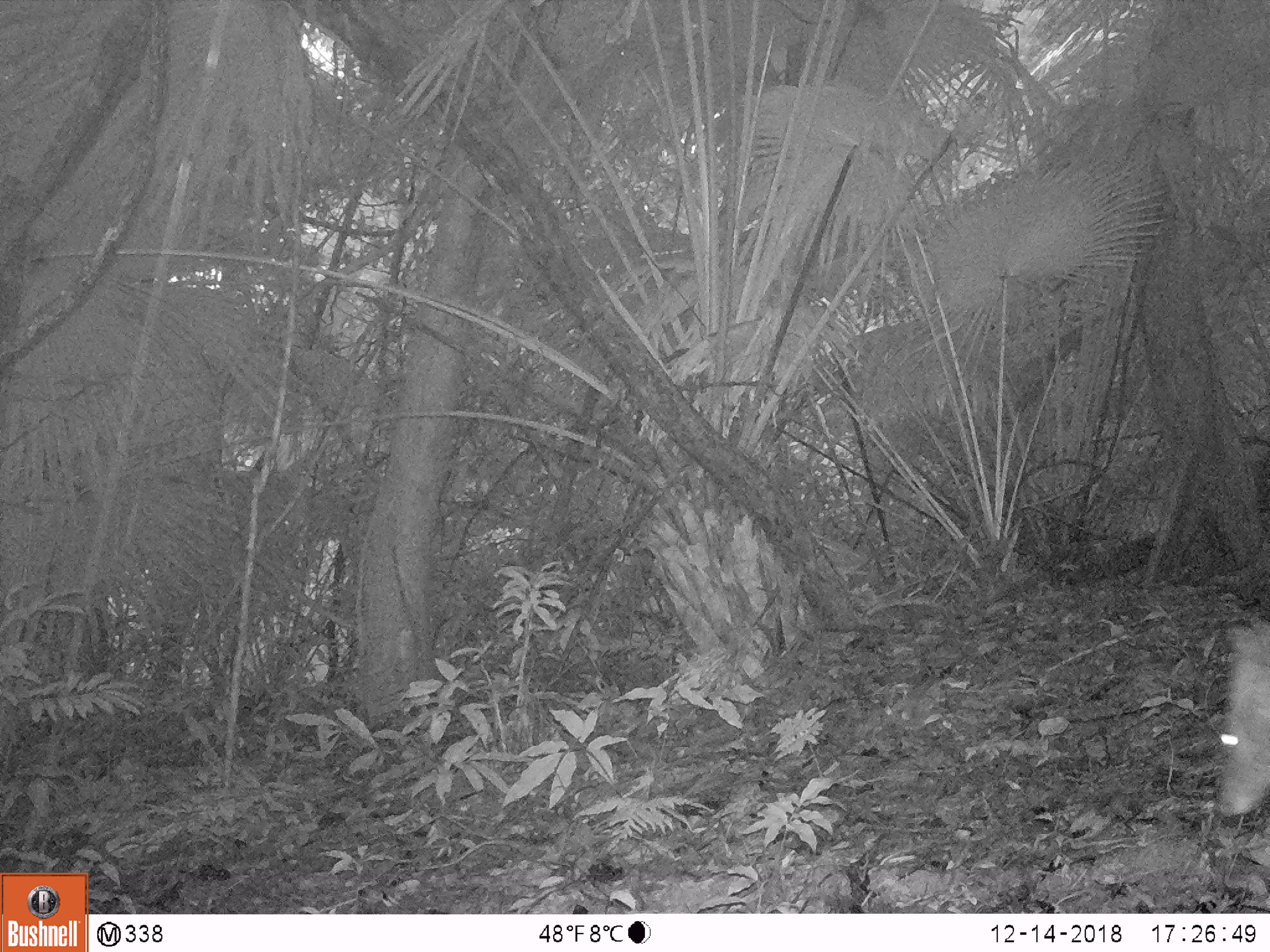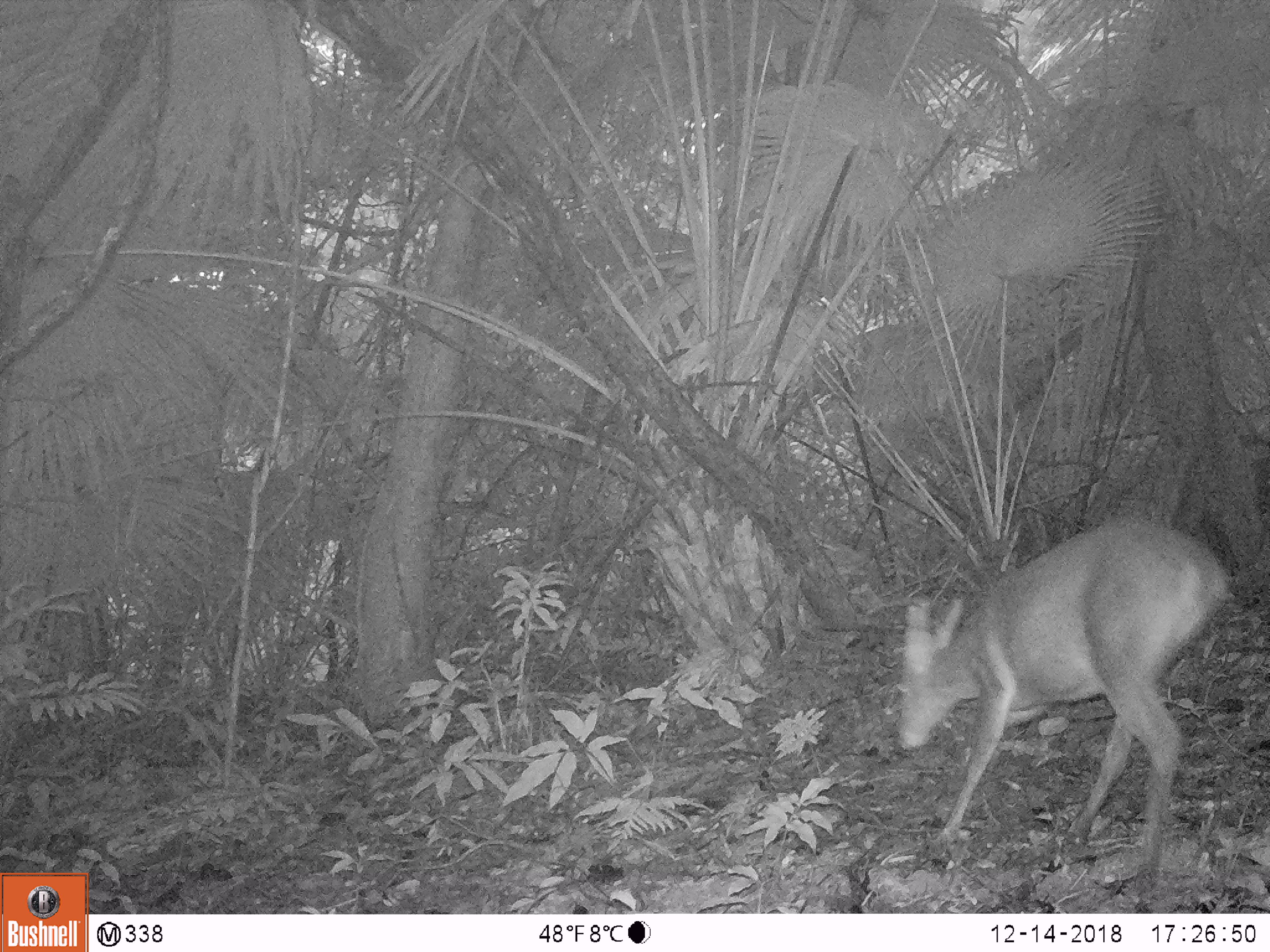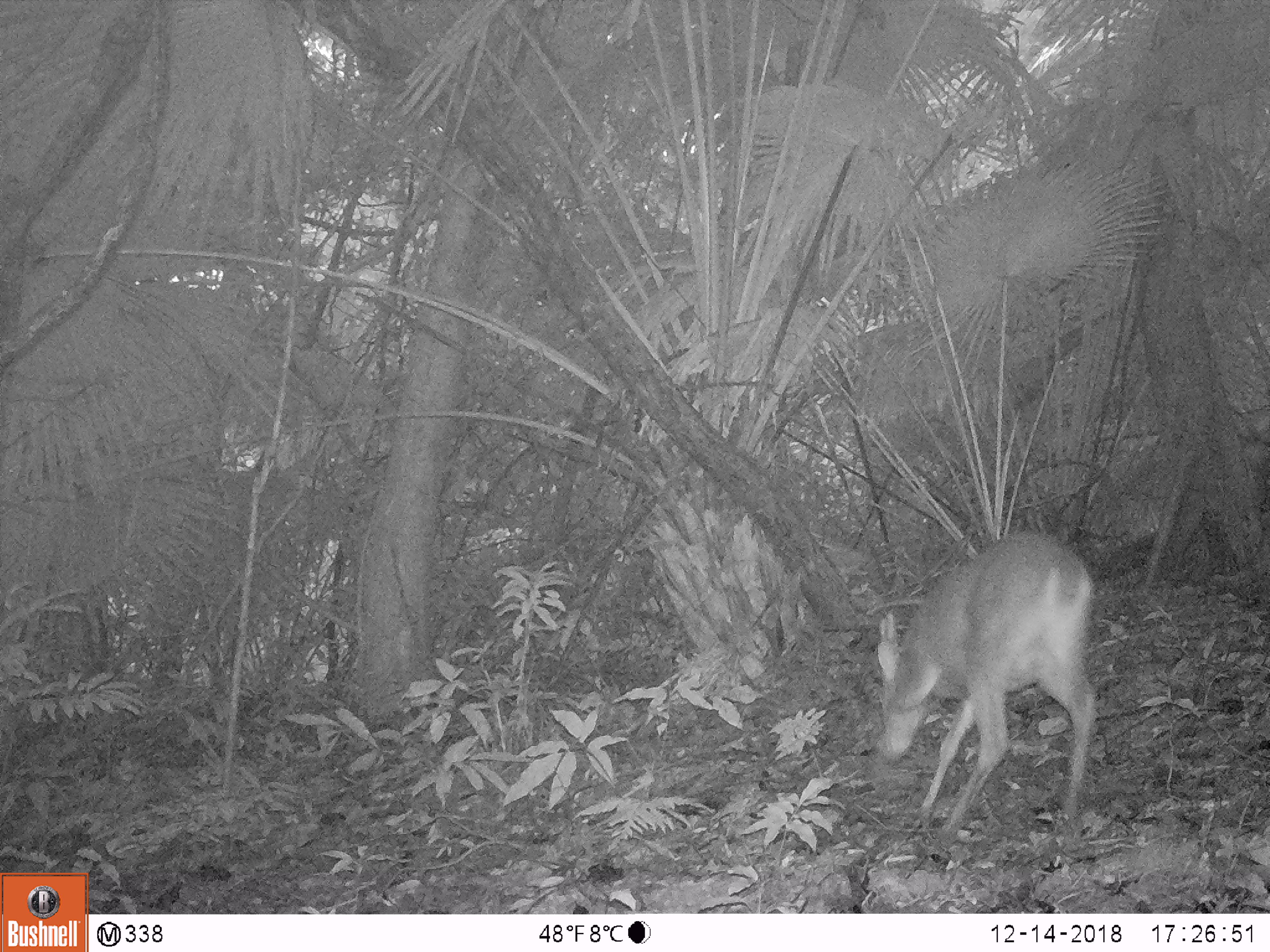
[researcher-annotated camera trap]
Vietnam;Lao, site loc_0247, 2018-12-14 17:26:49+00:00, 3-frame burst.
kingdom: Animalia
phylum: Chordata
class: Mammalia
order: Artiodactyla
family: Cervidae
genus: Muntiacus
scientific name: Muntiacus vuquangensis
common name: large-antlered muntjac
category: large antlered muntjac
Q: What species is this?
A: Large antlered muntjac (large-antlered muntjac) (Muntiacus vuquangensis).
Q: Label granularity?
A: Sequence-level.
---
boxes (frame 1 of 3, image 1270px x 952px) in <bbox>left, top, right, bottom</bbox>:
large antlered muntjac: <bbox>1212, 619, 1270, 817</bbox>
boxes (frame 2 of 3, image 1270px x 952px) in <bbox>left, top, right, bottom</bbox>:
large antlered muntjac: <bbox>897, 515, 1230, 883</bbox>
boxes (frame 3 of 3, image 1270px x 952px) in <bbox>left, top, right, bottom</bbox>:
large antlered muntjac: <bbox>877, 529, 1098, 847</bbox>